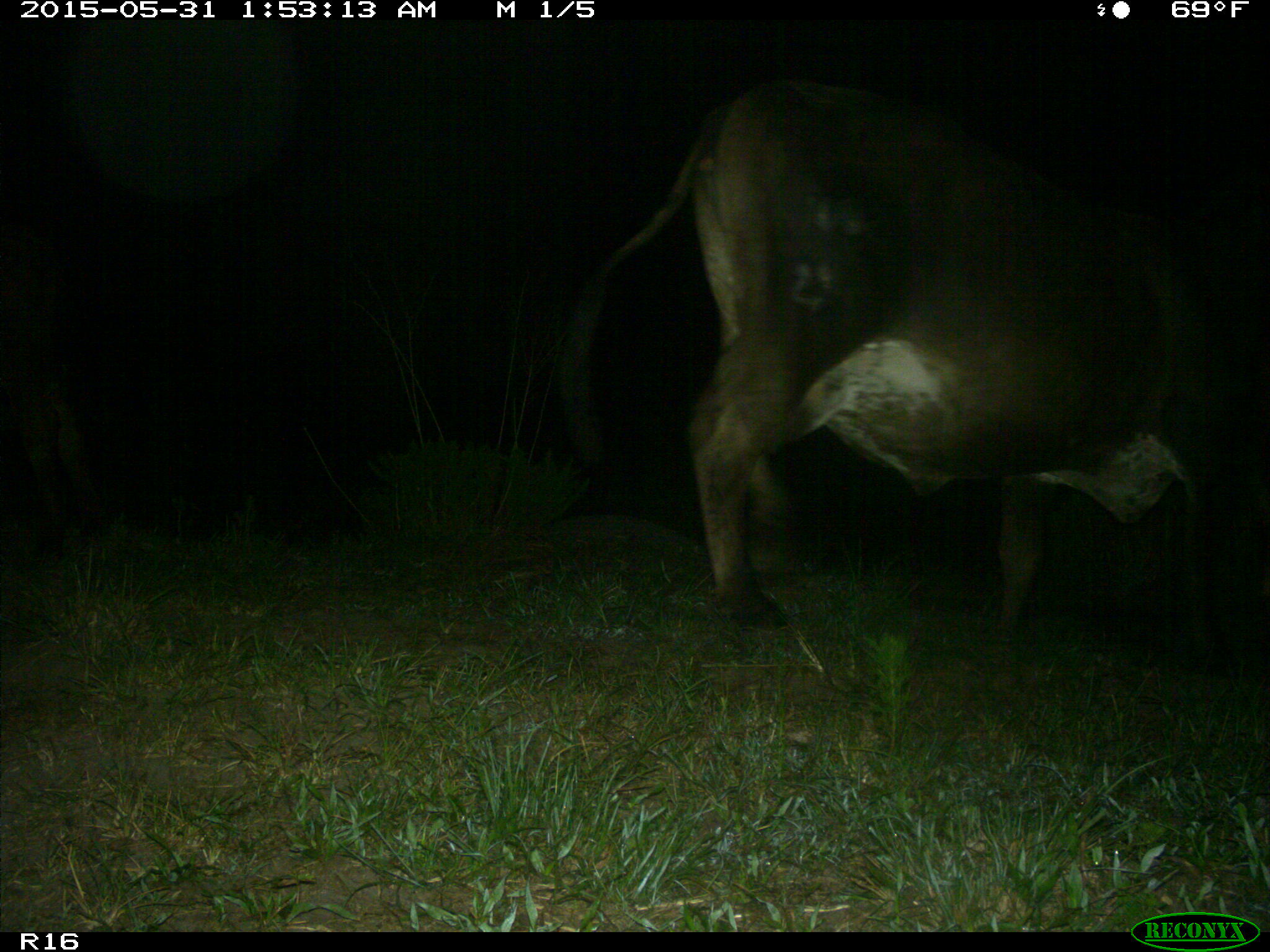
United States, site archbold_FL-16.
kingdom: Animalia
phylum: Chordata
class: Mammalia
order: Artiodactyla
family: Bovidae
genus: Bos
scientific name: Bos taurus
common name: domestic cow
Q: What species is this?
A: Bos taurus (domestic cow).